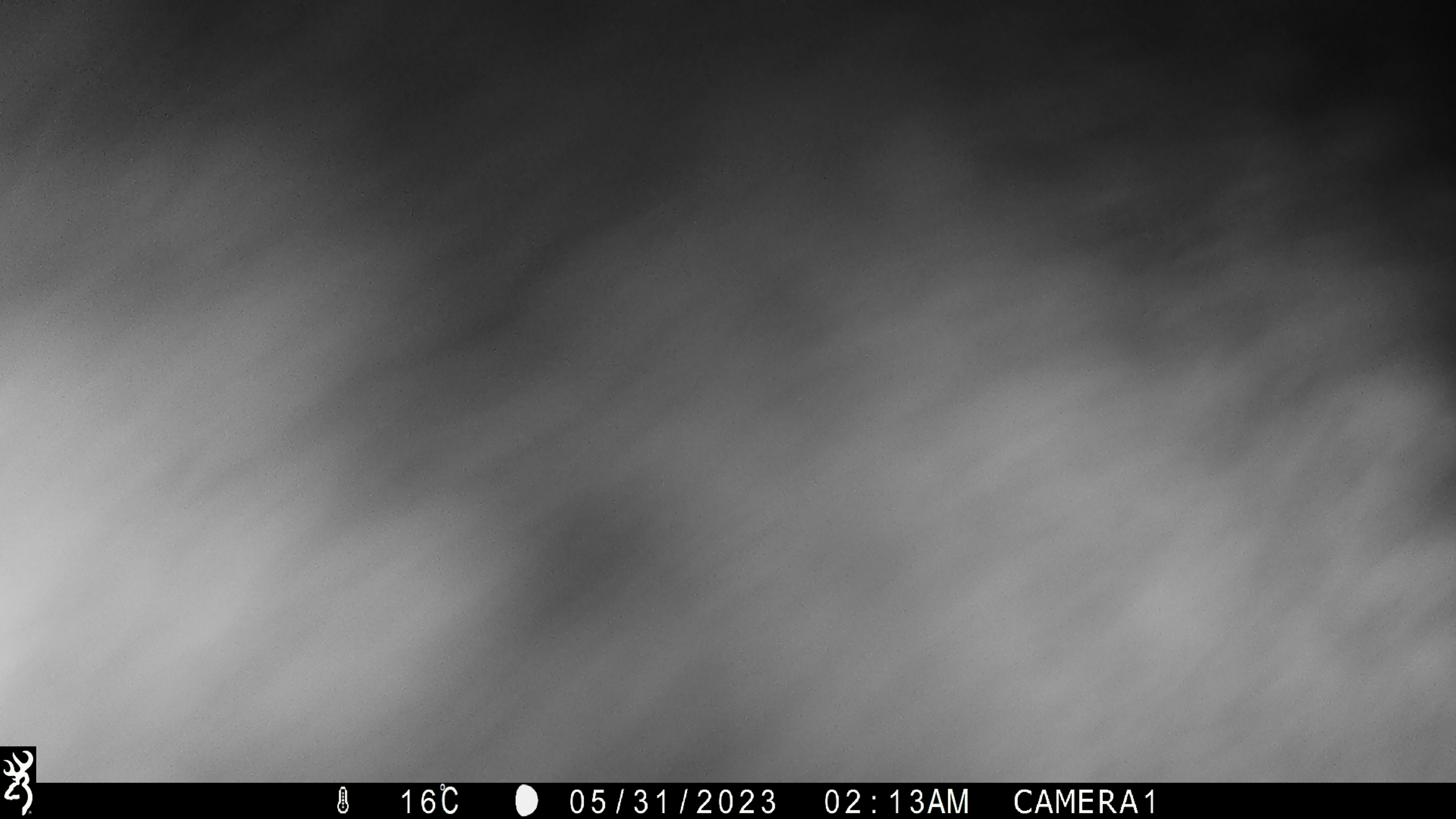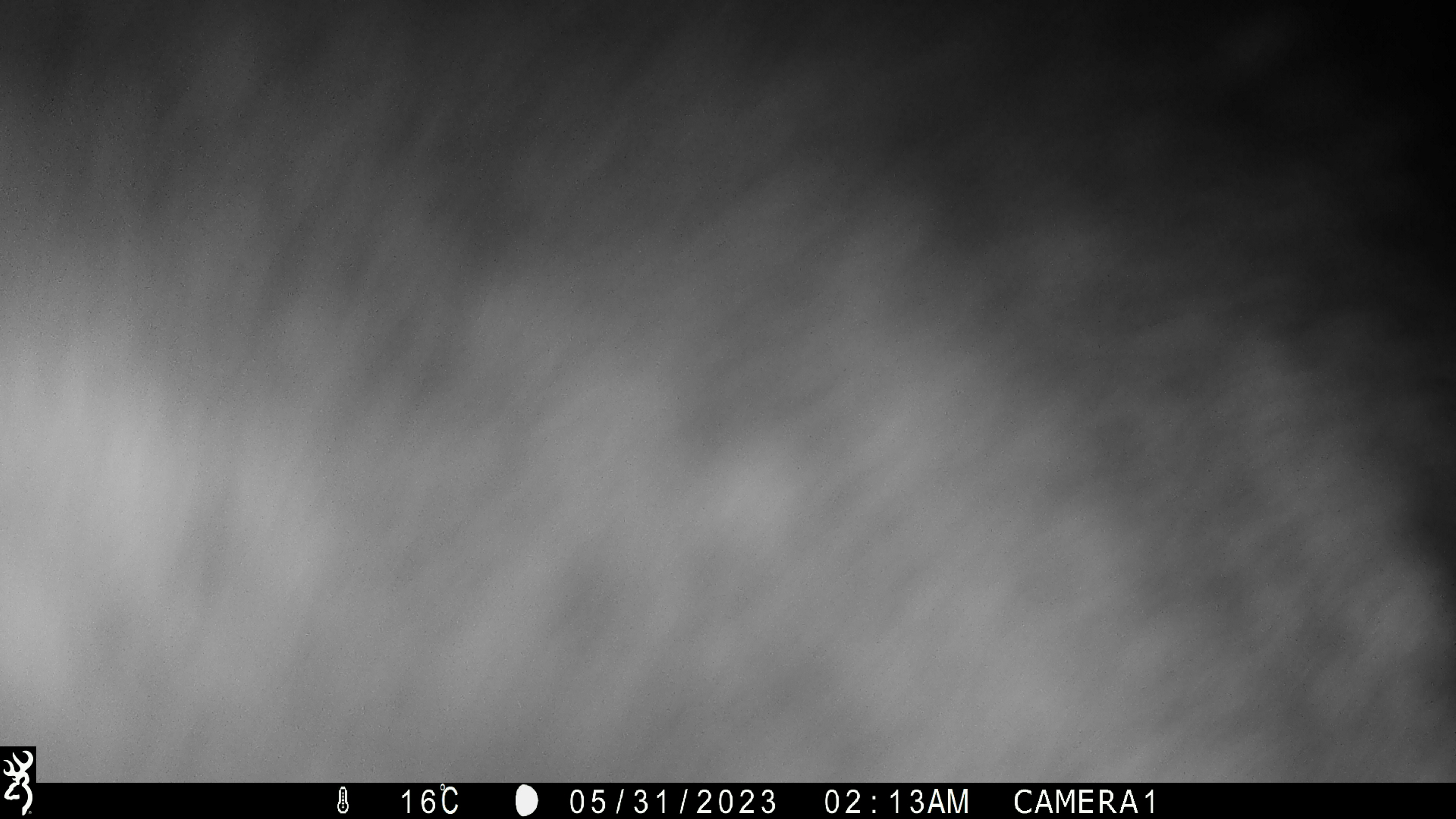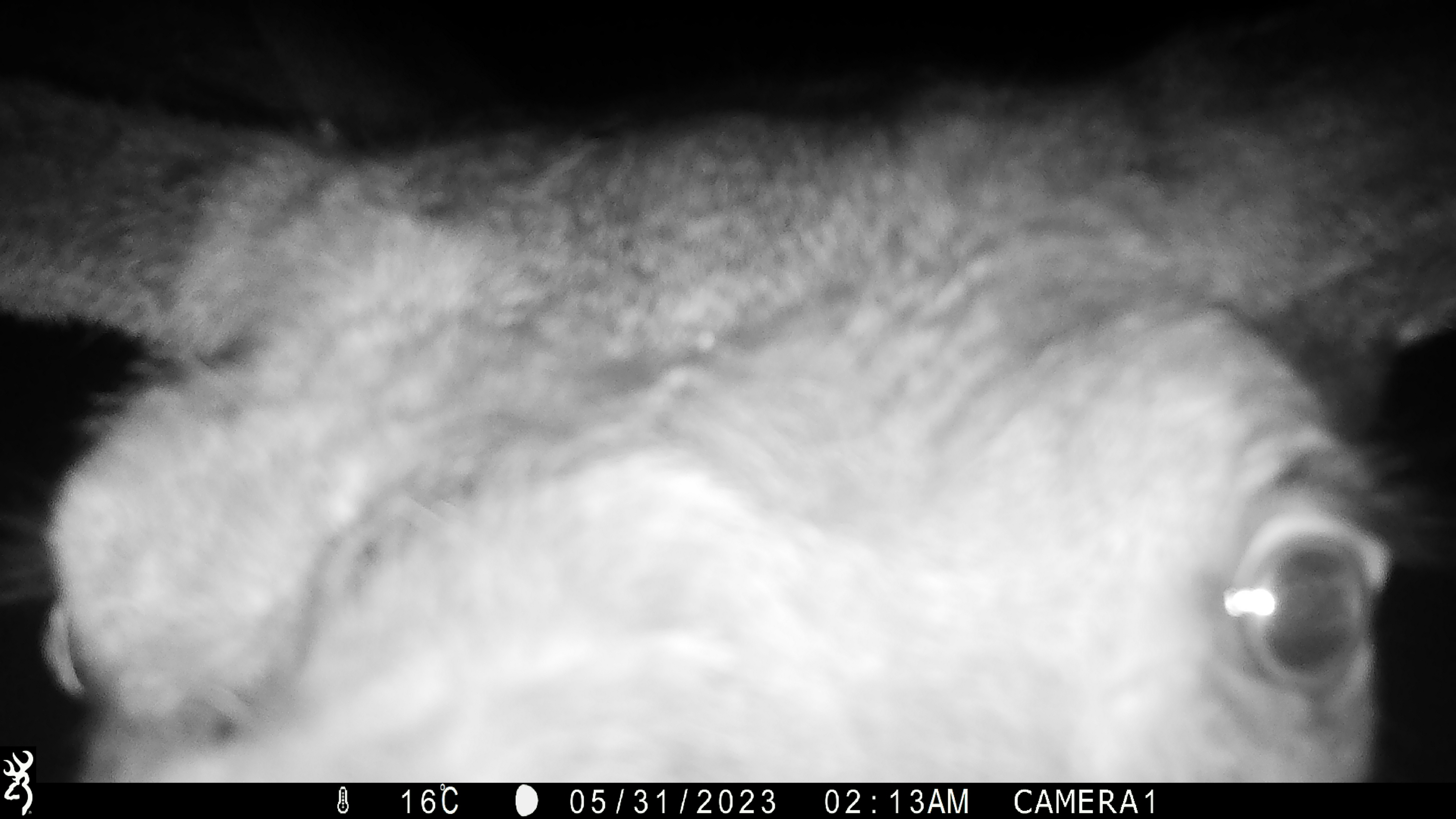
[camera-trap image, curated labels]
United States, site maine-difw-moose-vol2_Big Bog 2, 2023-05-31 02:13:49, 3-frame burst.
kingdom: Animalia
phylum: Chordata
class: Mammalia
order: Artiodactyla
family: Cervidae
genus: Alces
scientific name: Alces alces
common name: moose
Moose (Alces alces).